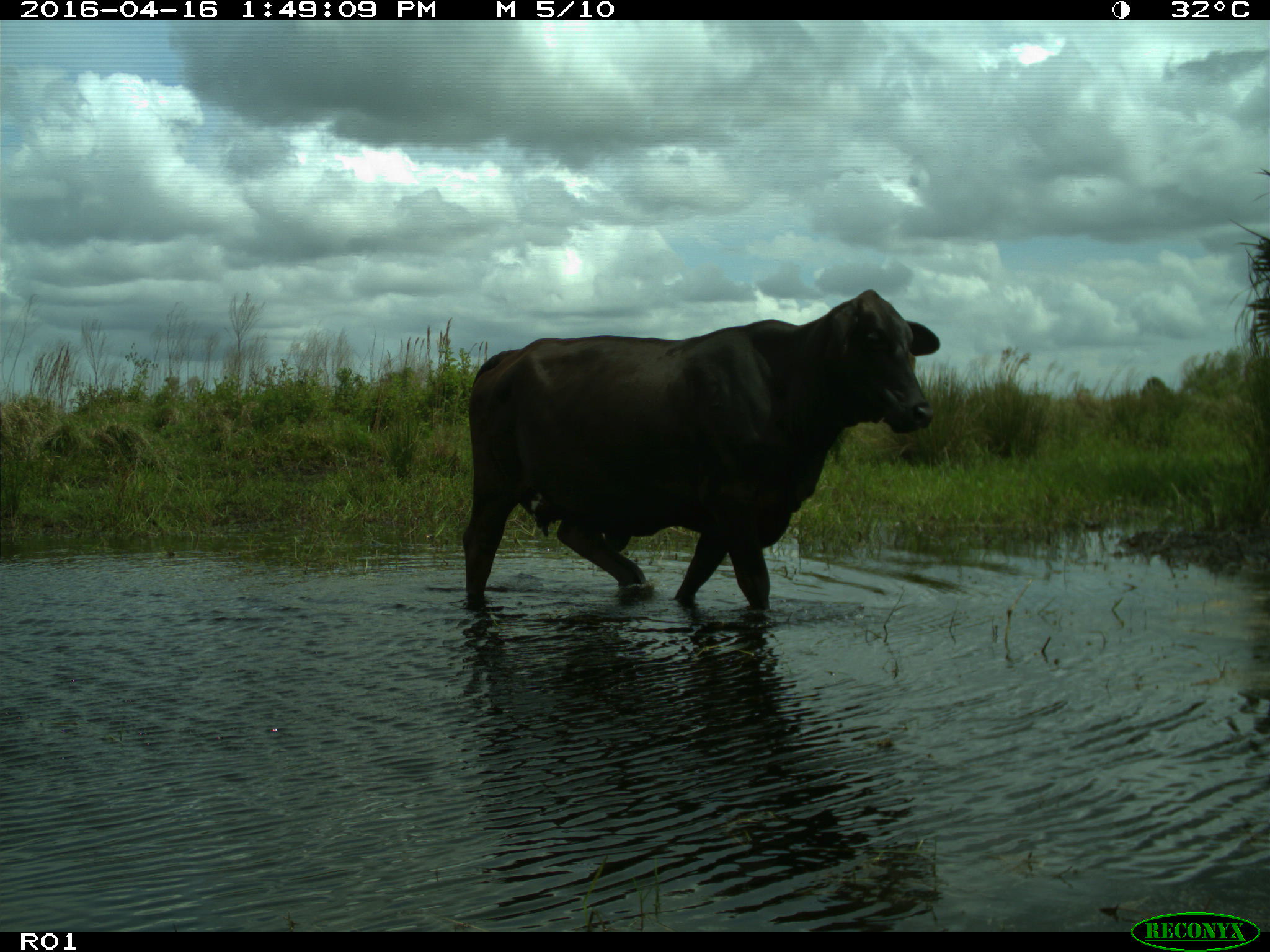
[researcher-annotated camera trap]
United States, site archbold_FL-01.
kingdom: Animalia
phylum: Chordata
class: Mammalia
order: Artiodactyla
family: Bovidae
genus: Bos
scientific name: Bos taurus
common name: domestic cow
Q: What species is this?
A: Bos taurus (domestic cow).